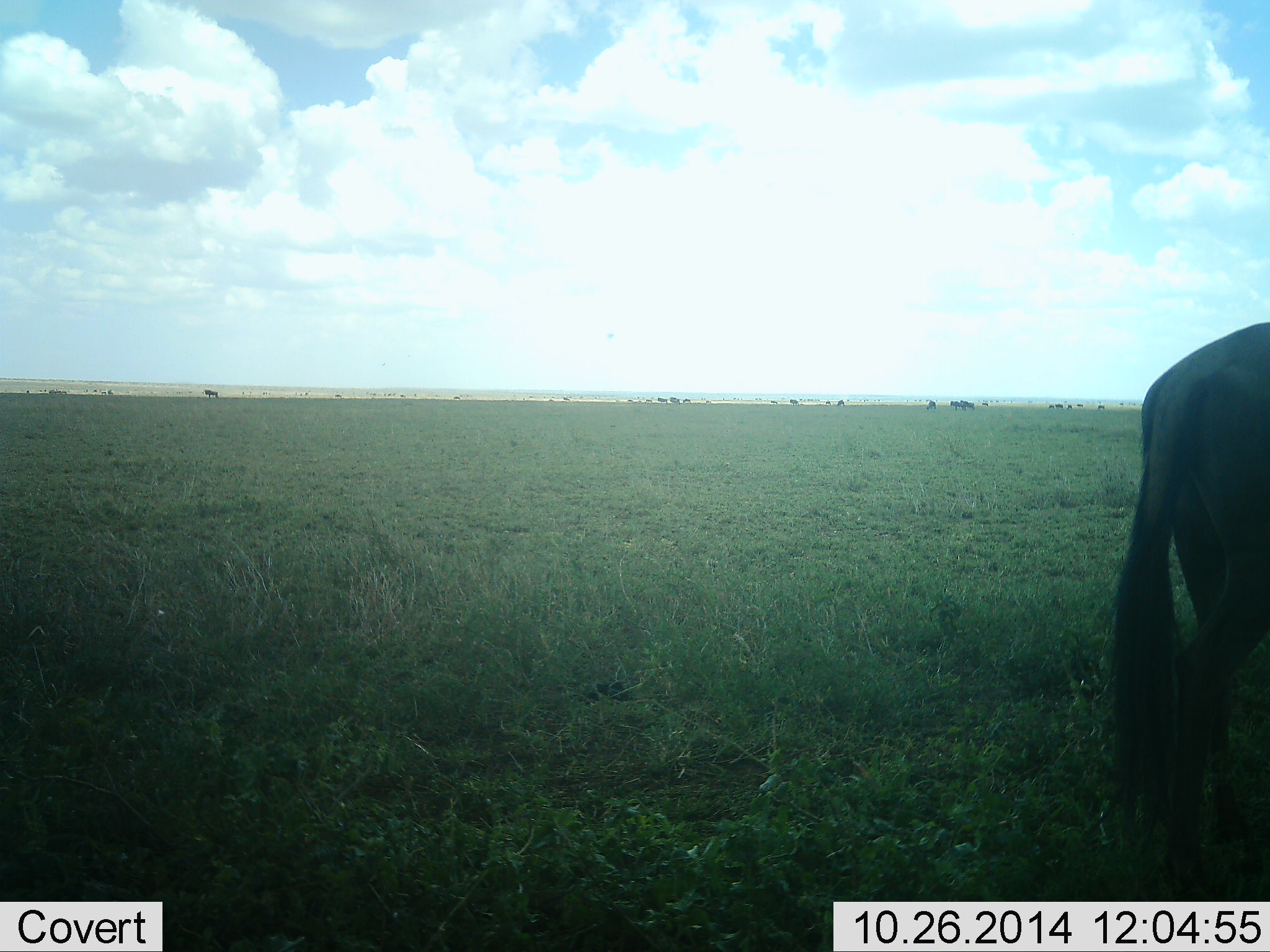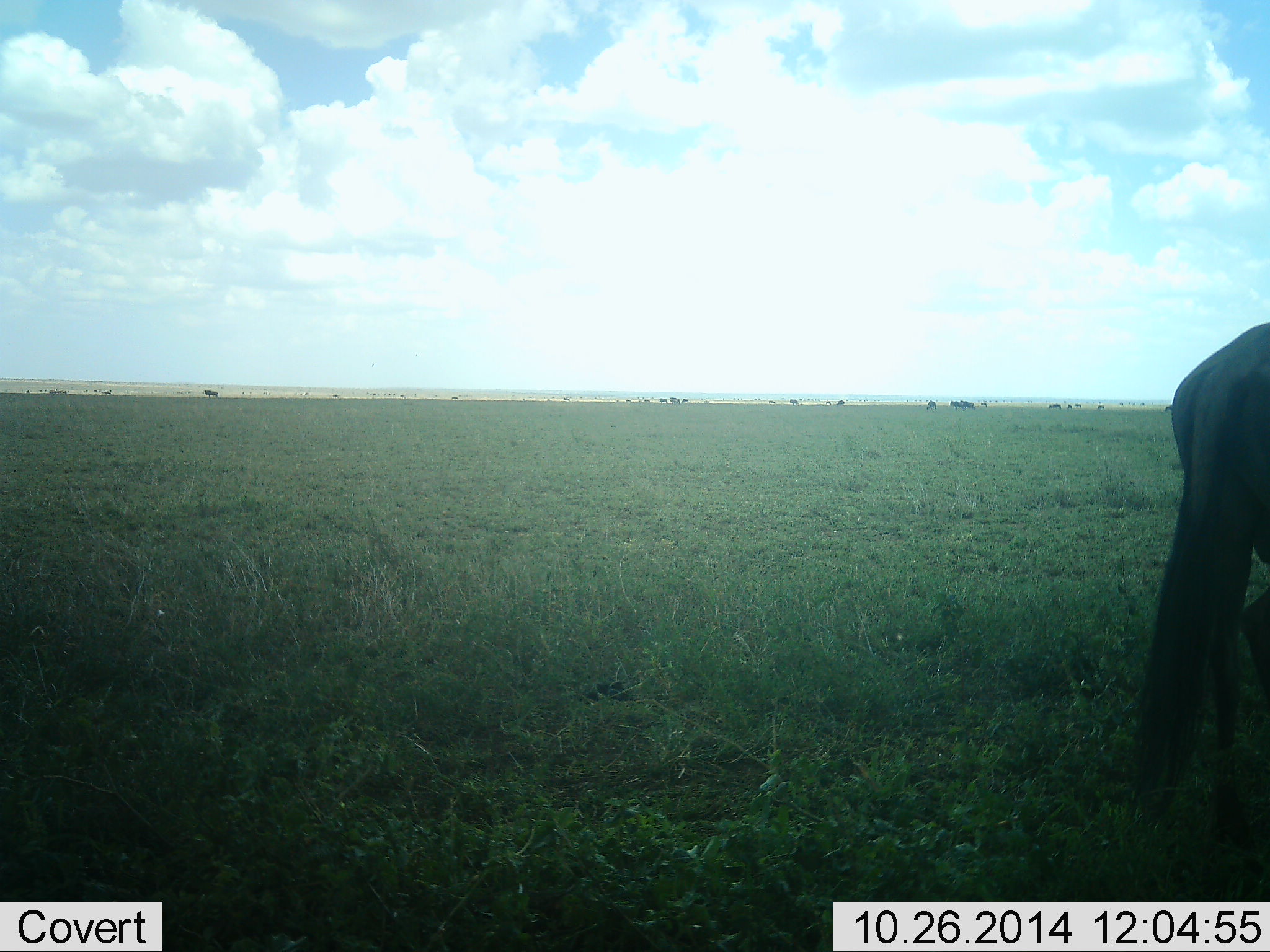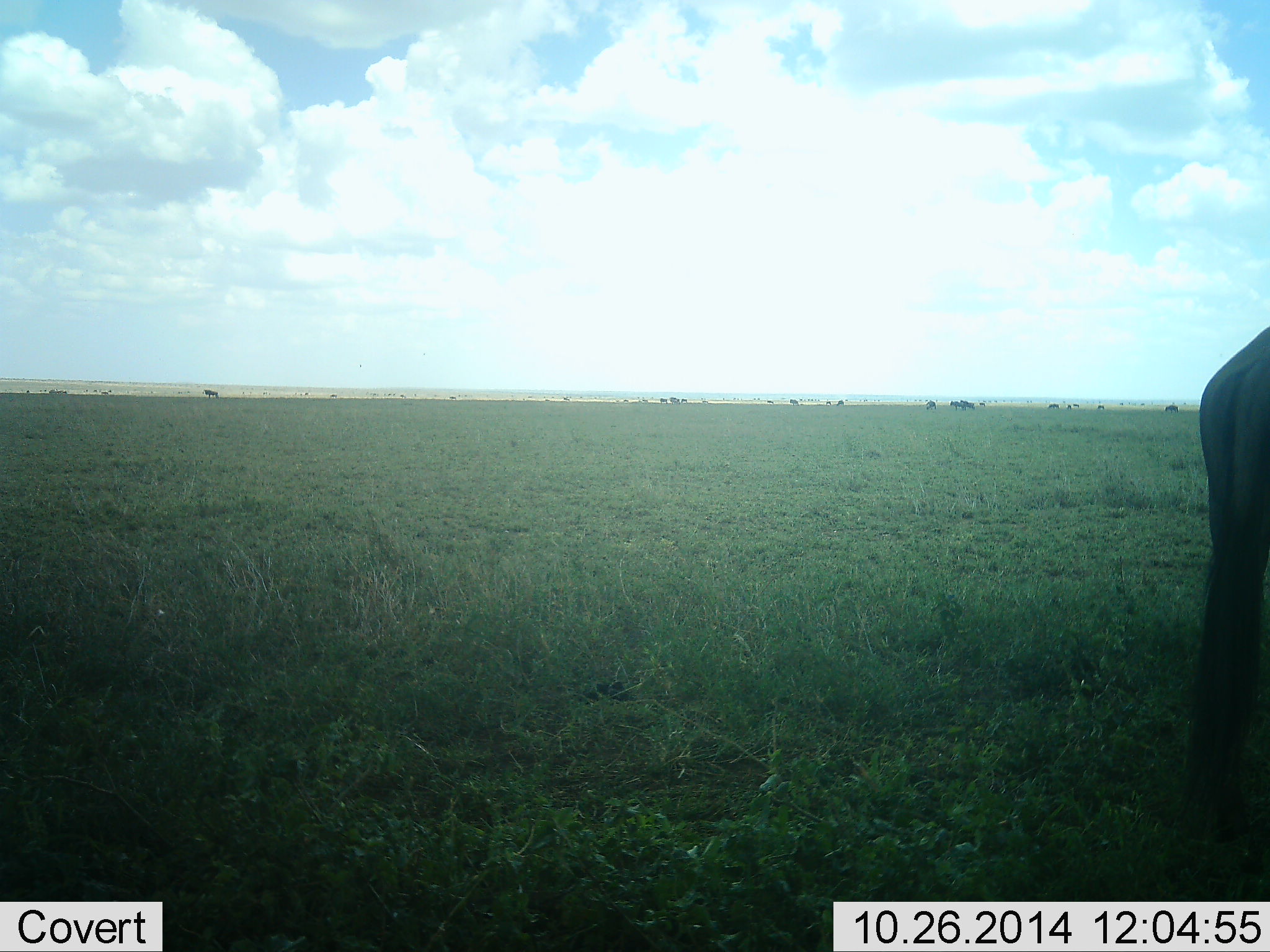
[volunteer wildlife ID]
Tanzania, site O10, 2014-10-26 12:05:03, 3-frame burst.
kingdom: Animalia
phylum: Chordata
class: Mammalia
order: Artiodactyla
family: Bovidae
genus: Connochaetes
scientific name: Connochaetes taurinus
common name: blue wildebeest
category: wildebeest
Wildebeest (blue wildebeest) (Connochaetes taurinus), count 1. Behavior (volunteer vote fractions): standing 30%, resting 0%, moving 90%, interacting 0%. Young present (vote fraction): 0%. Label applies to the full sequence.